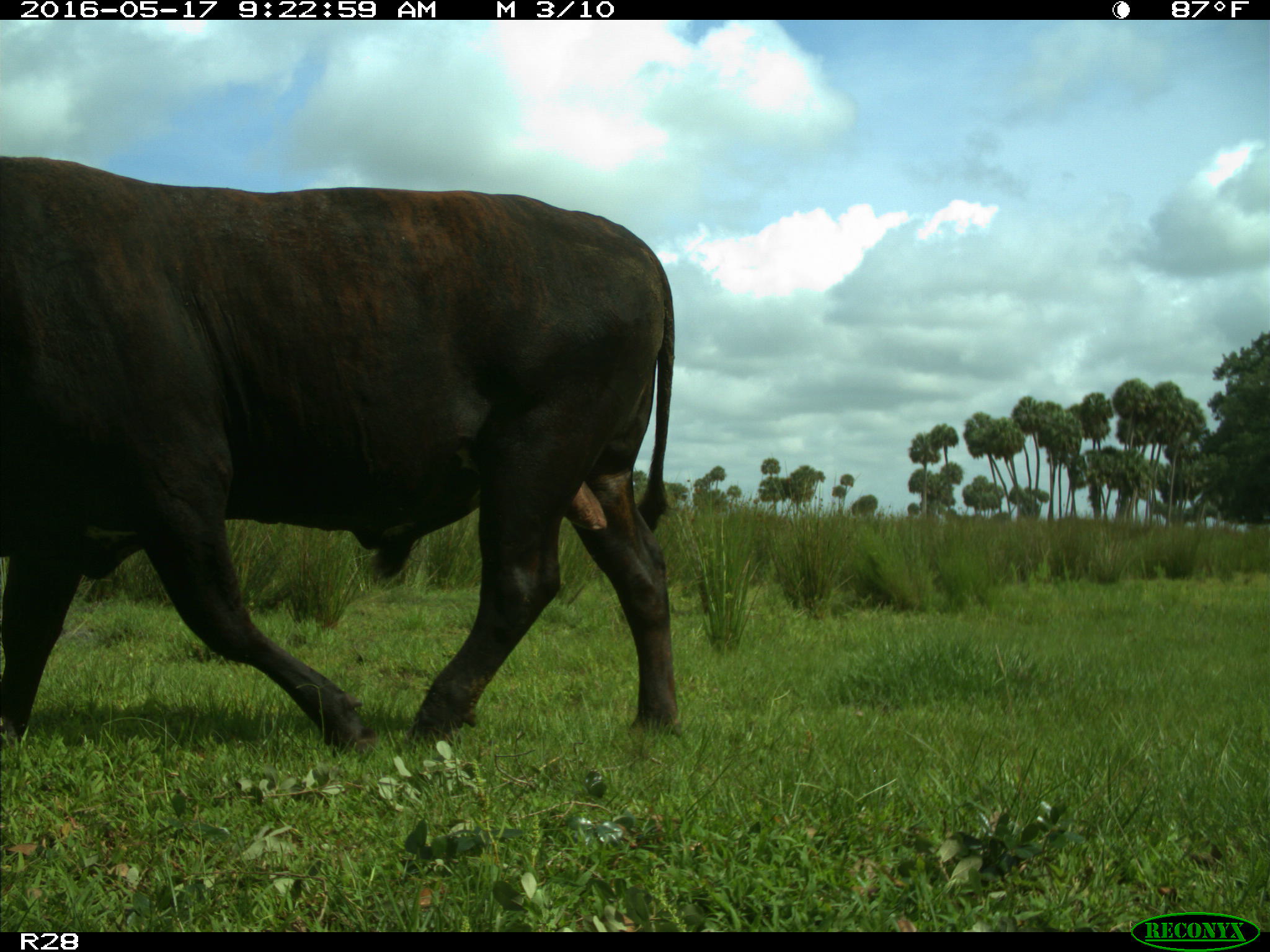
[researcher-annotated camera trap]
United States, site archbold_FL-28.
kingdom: Animalia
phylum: Chordata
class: Mammalia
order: Artiodactyla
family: Bovidae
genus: Bos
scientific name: Bos taurus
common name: domestic cow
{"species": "Bos taurus (domestic cow)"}